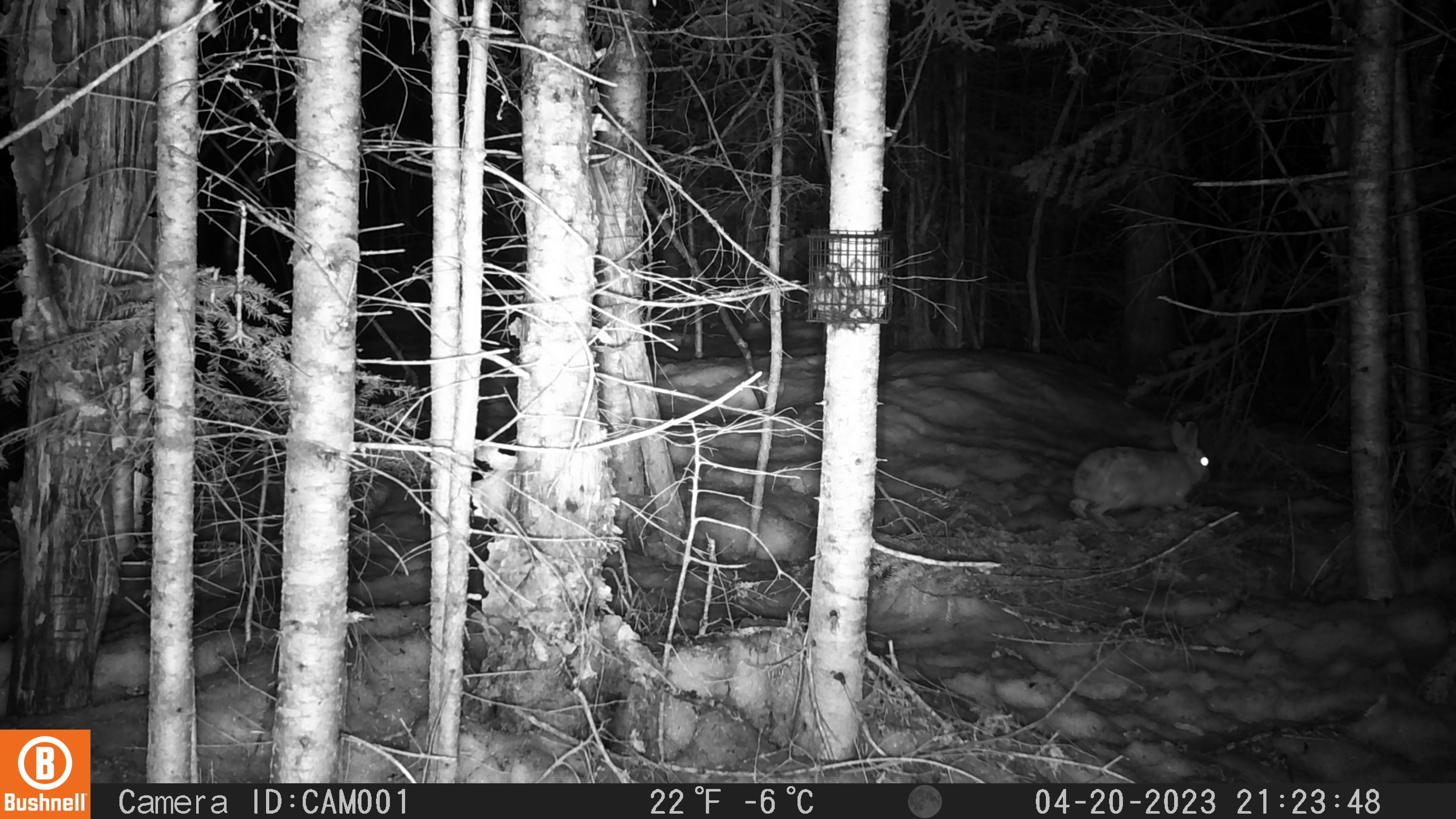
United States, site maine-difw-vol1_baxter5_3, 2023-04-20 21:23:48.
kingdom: Animalia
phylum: Chordata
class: Mammalia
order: Lagomorpha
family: Leporidae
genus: Lepus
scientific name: Lepus americanus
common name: snowshoe hare